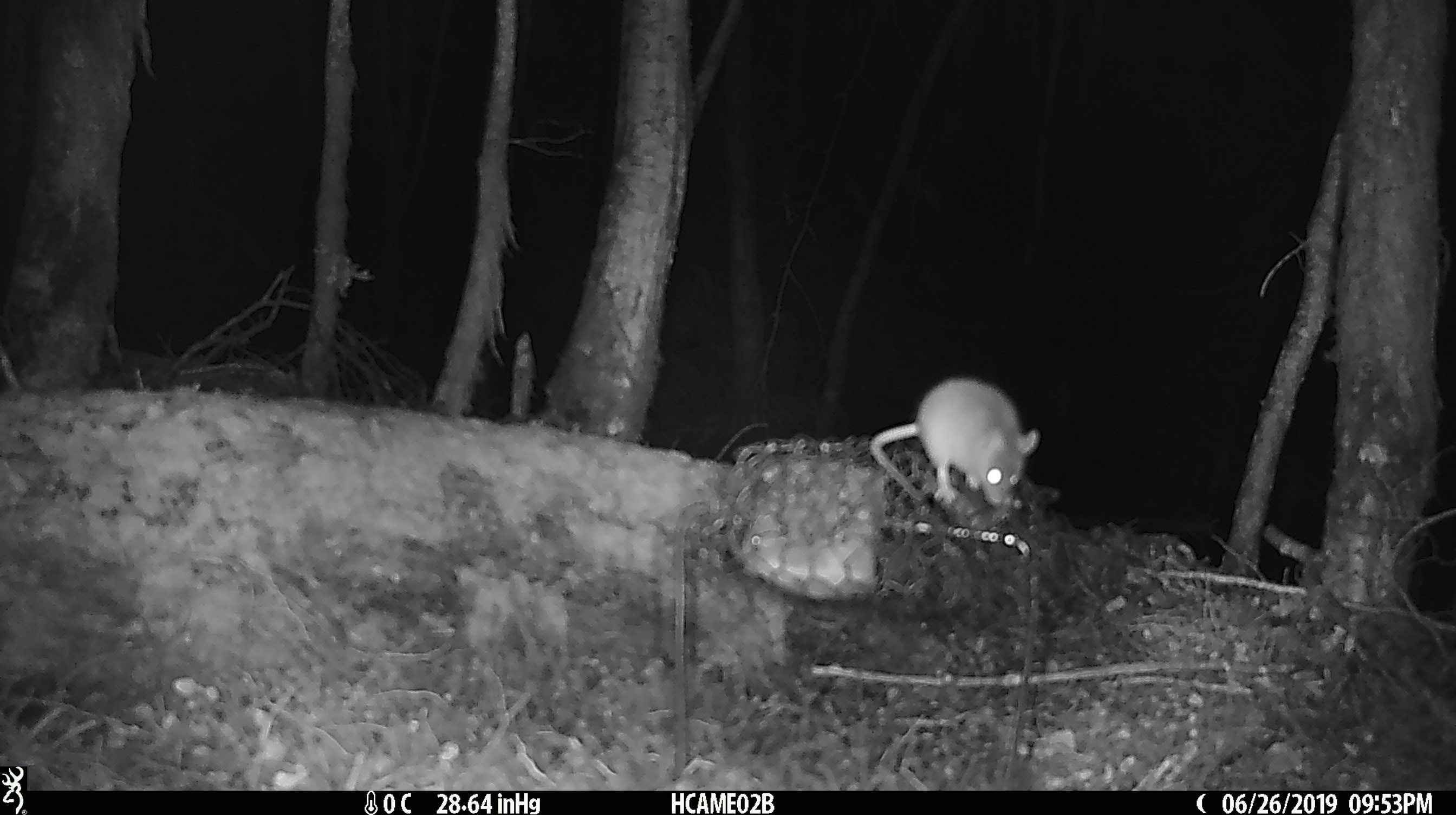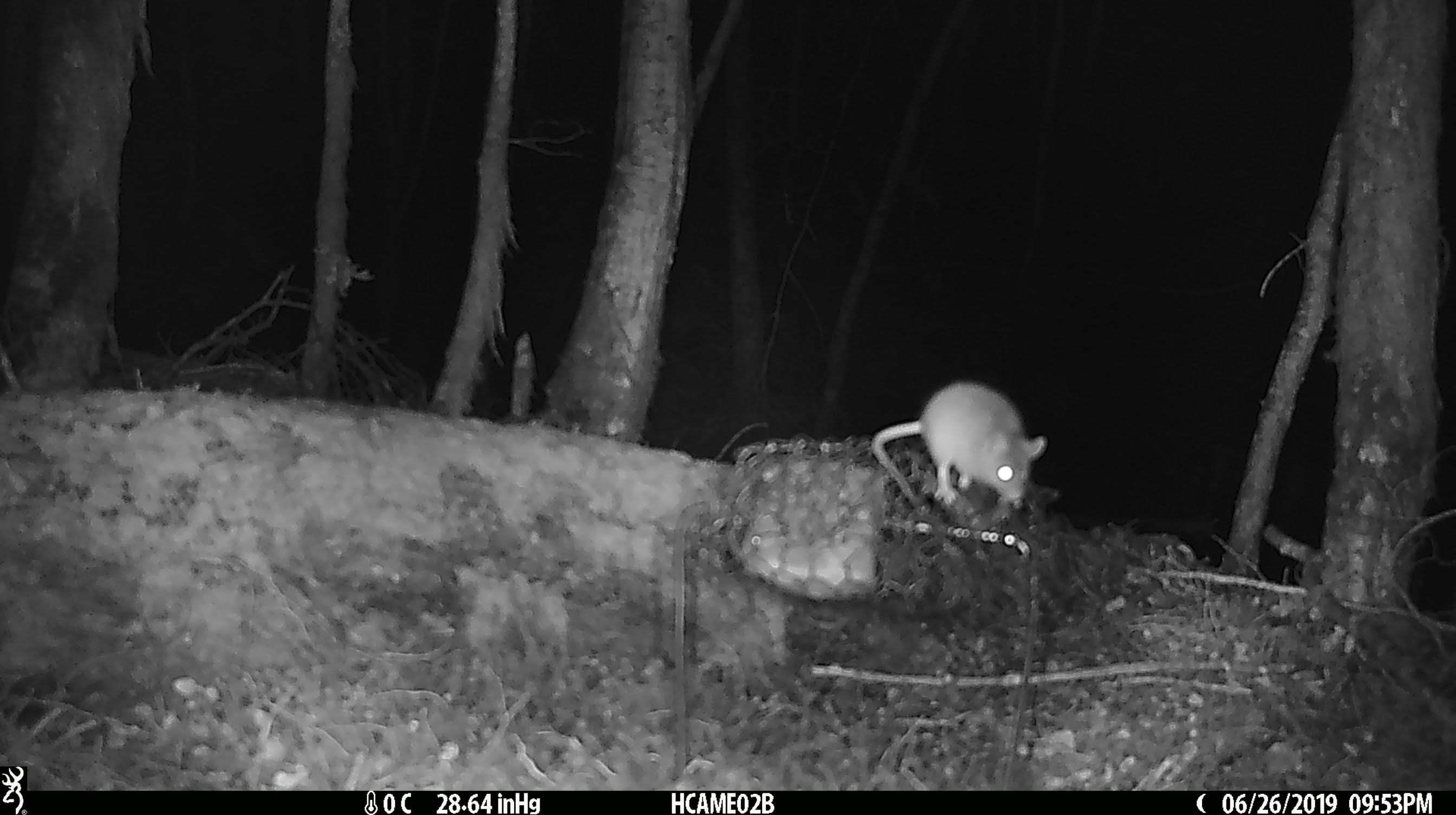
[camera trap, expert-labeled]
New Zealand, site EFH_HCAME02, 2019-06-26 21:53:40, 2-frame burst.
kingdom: Animalia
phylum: Chordata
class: Mammalia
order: Rodentia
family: Muridae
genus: Mus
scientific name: Mus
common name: mouse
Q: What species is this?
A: Mouse (Mus).